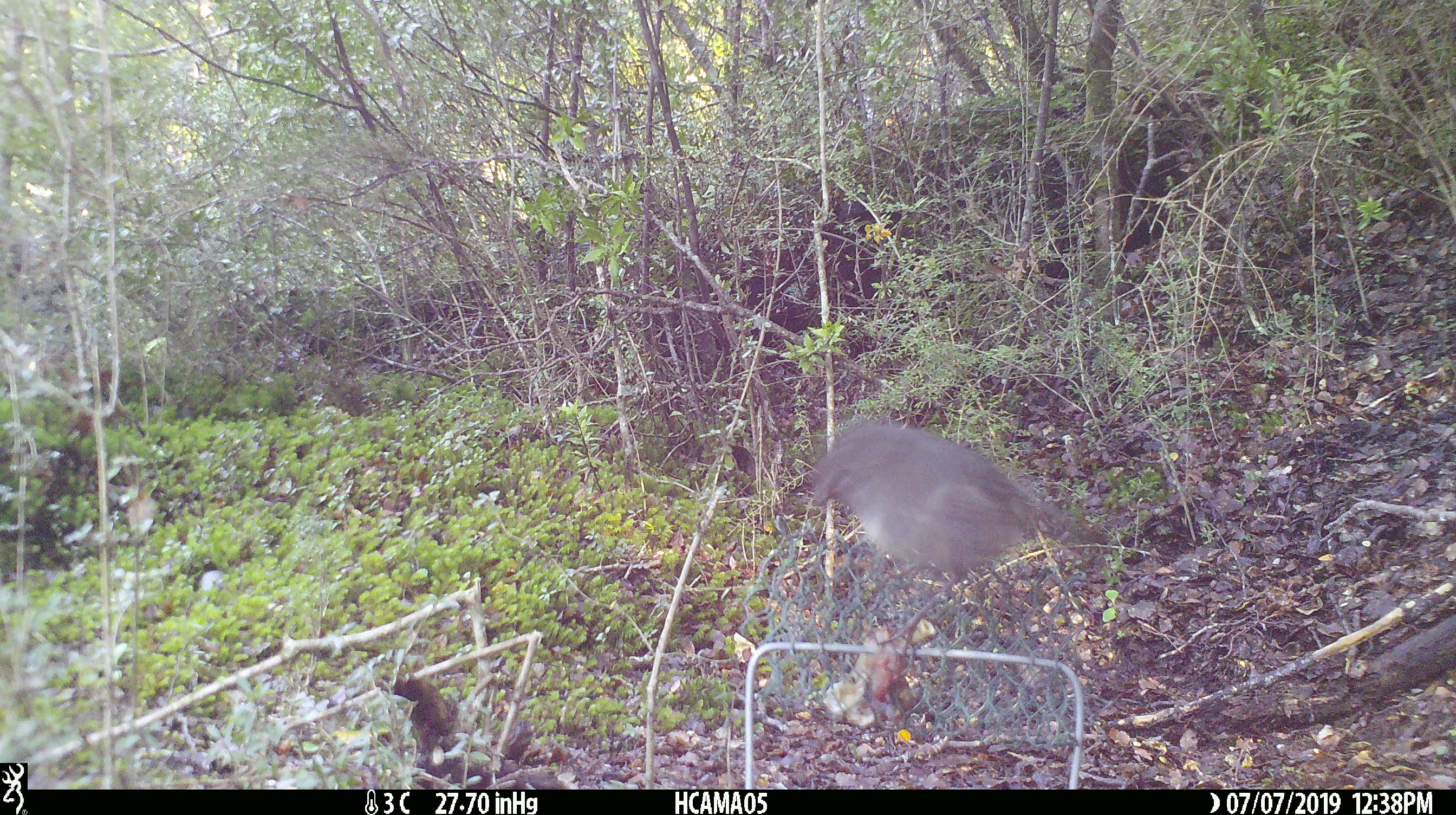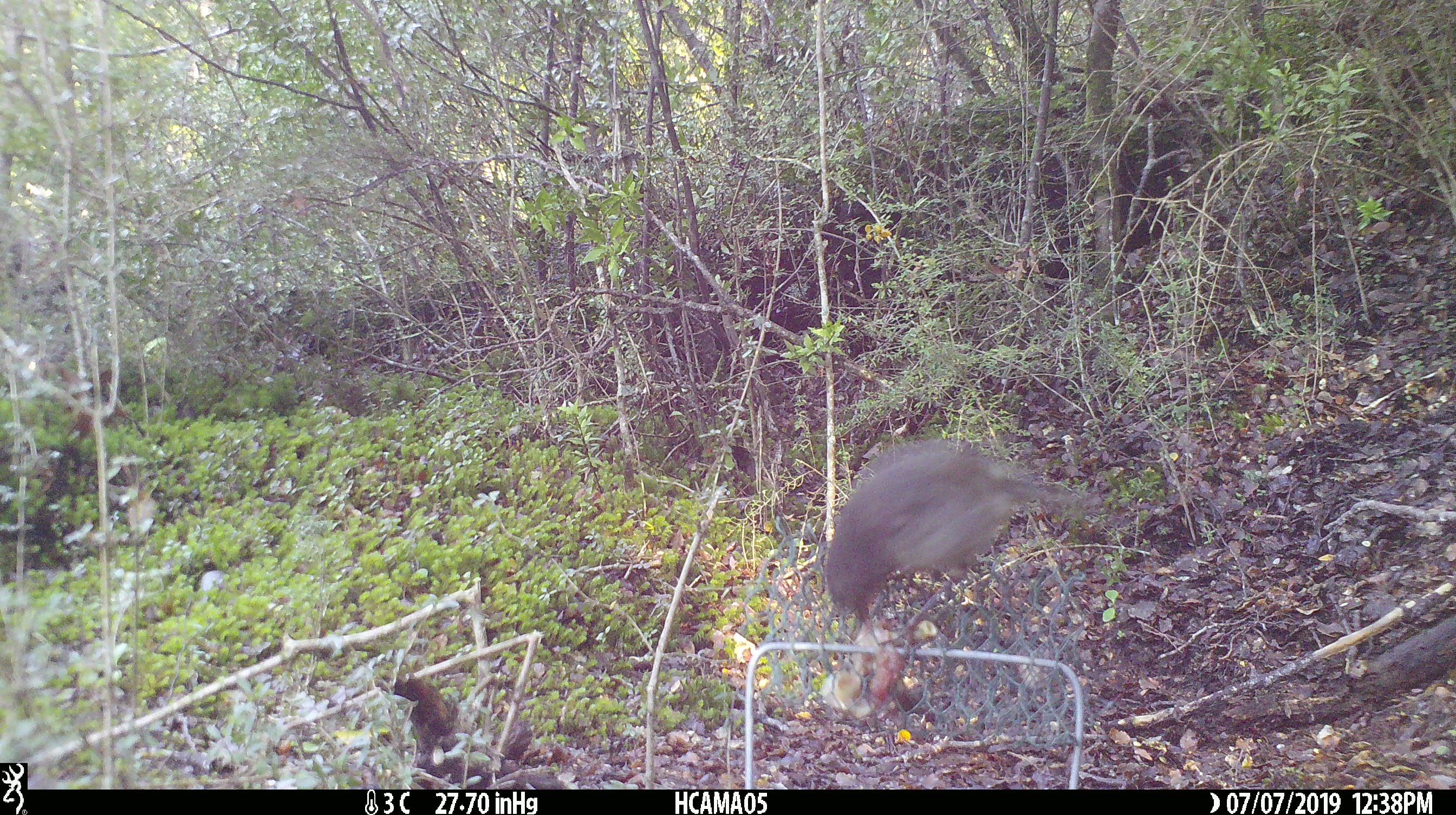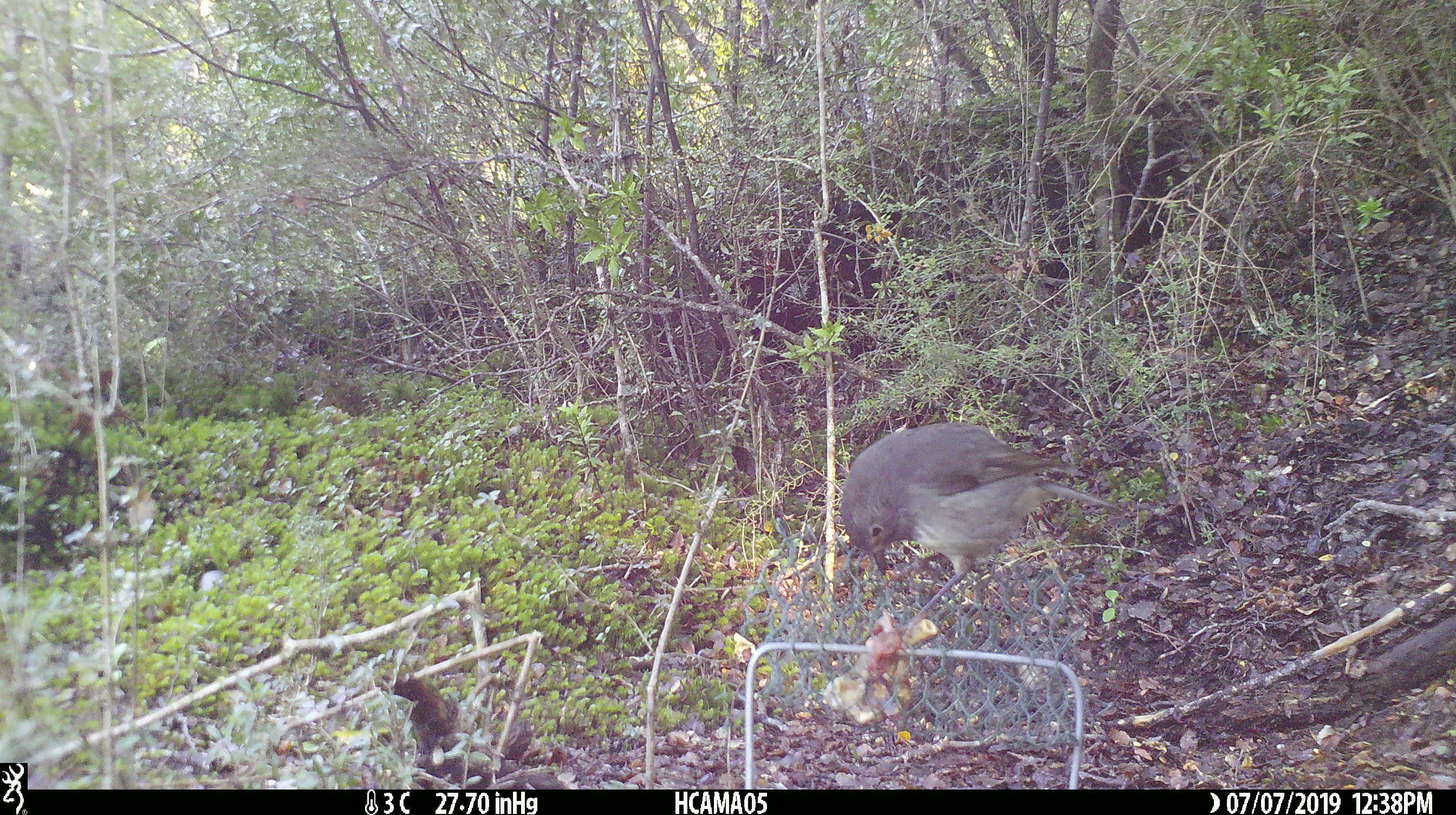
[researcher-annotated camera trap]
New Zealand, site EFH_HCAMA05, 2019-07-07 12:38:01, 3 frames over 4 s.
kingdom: Animalia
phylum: Chordata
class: Aves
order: Passeriformes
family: Petroicidae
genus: Petroica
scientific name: Petroica australis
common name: new zealand robin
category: robin